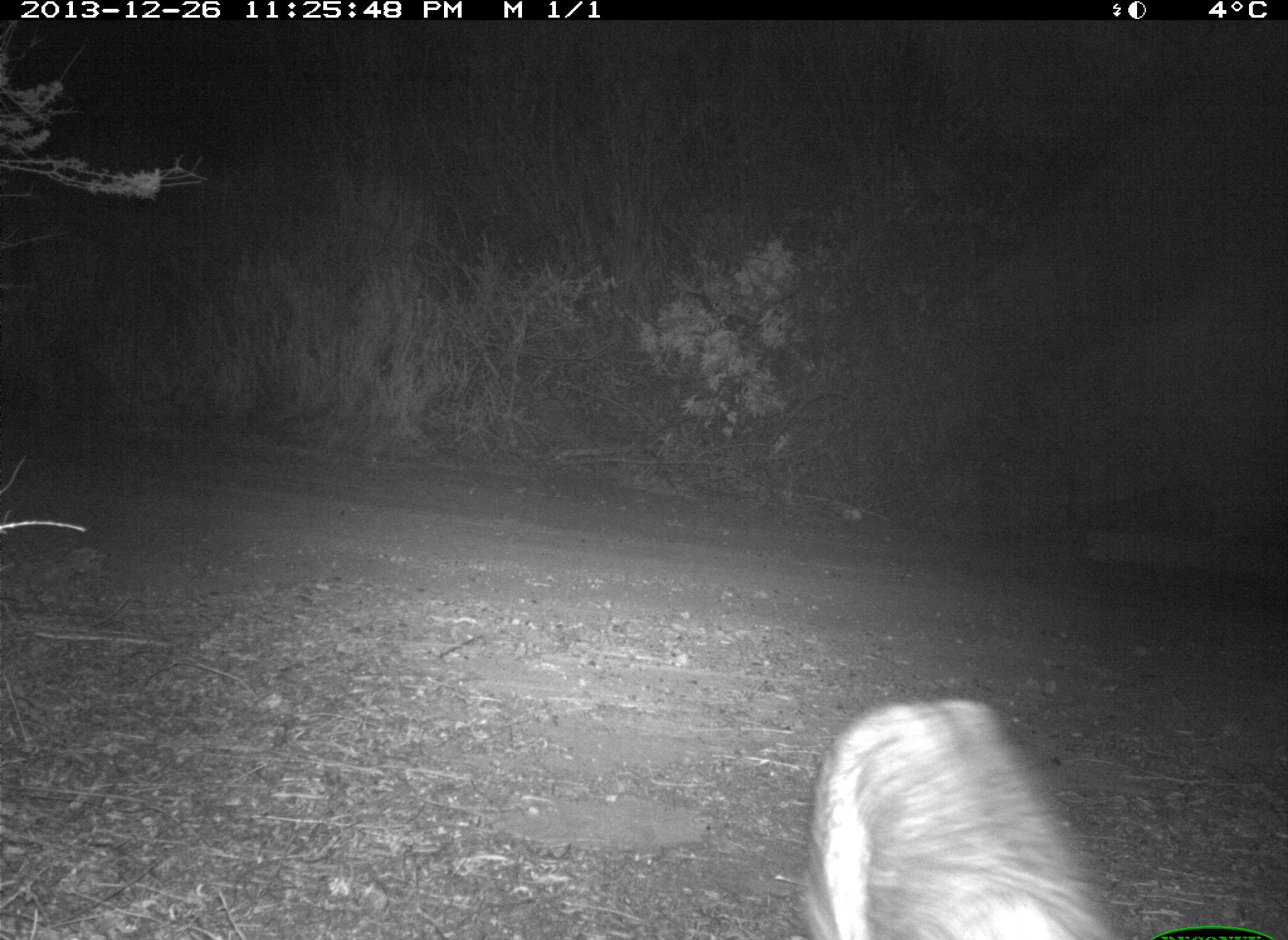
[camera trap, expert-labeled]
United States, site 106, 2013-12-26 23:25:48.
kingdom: Animalia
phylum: Chordata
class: Mammalia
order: Carnivora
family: Felidae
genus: Lynx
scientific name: Lynx rufus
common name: bobcat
Bobcat (Lynx rufus).